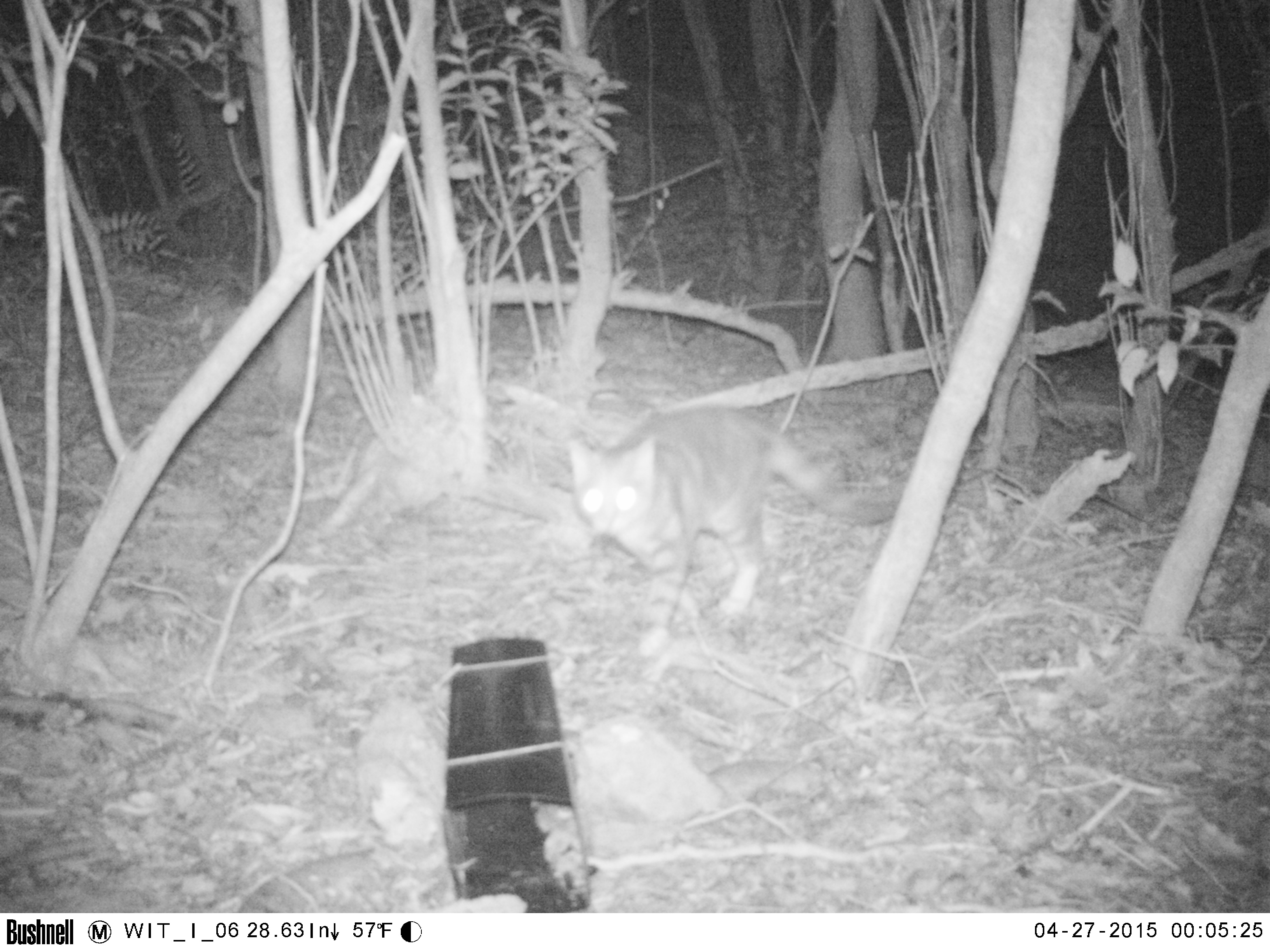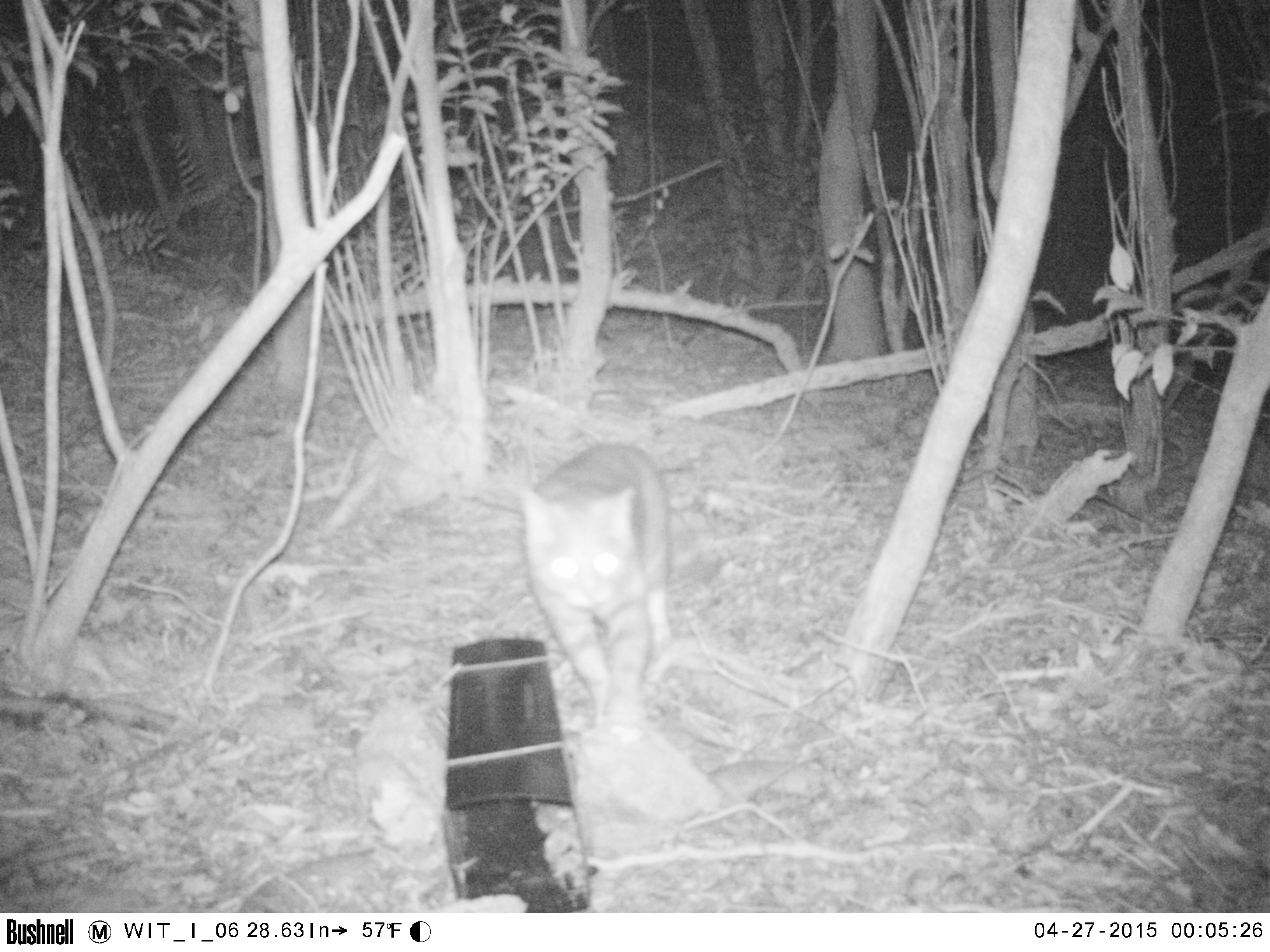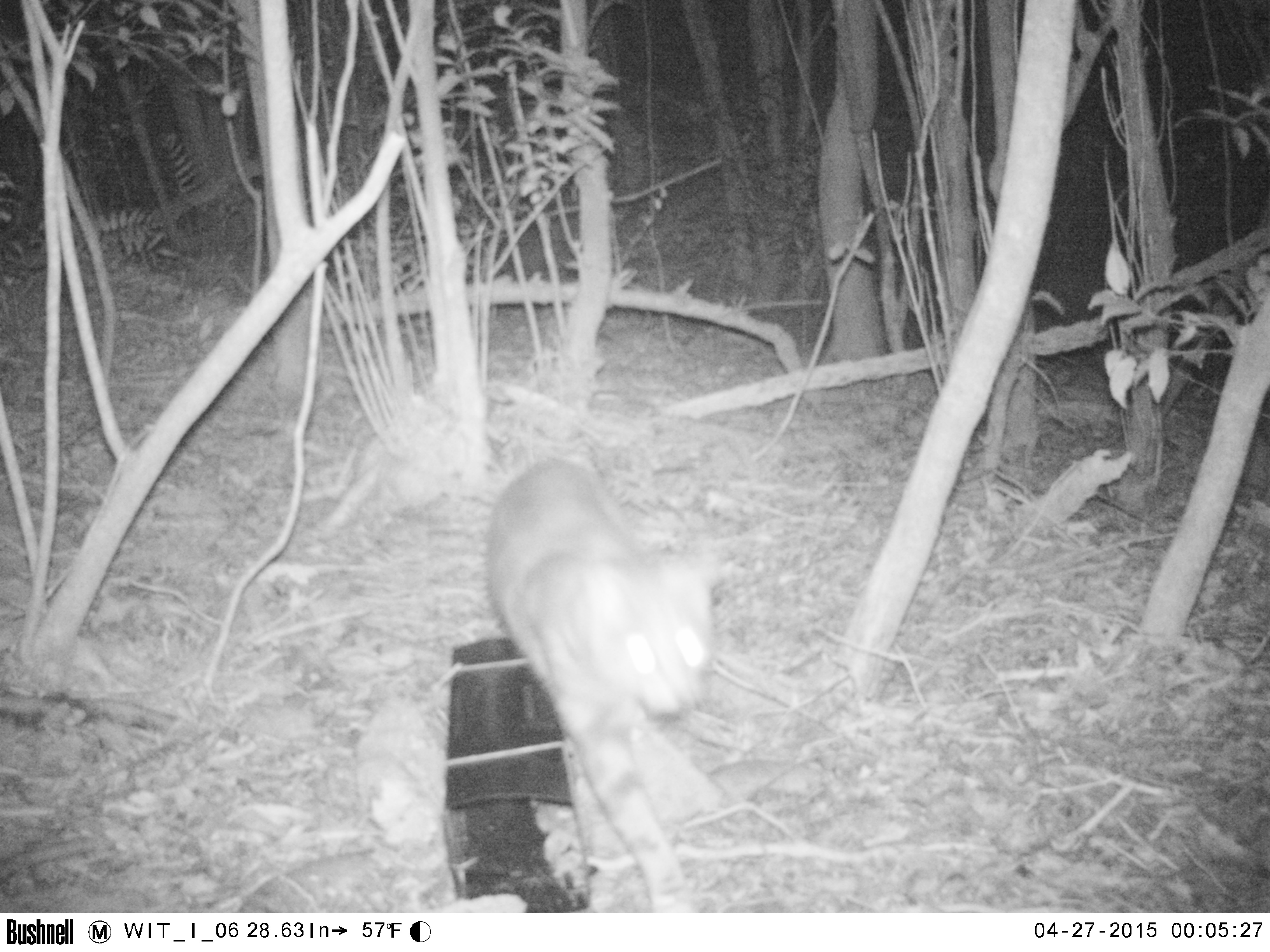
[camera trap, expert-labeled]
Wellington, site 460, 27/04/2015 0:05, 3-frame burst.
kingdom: Animalia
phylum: Chordata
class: Mammalia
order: Carnivora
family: Felidae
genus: Felis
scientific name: Felis catus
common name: cat